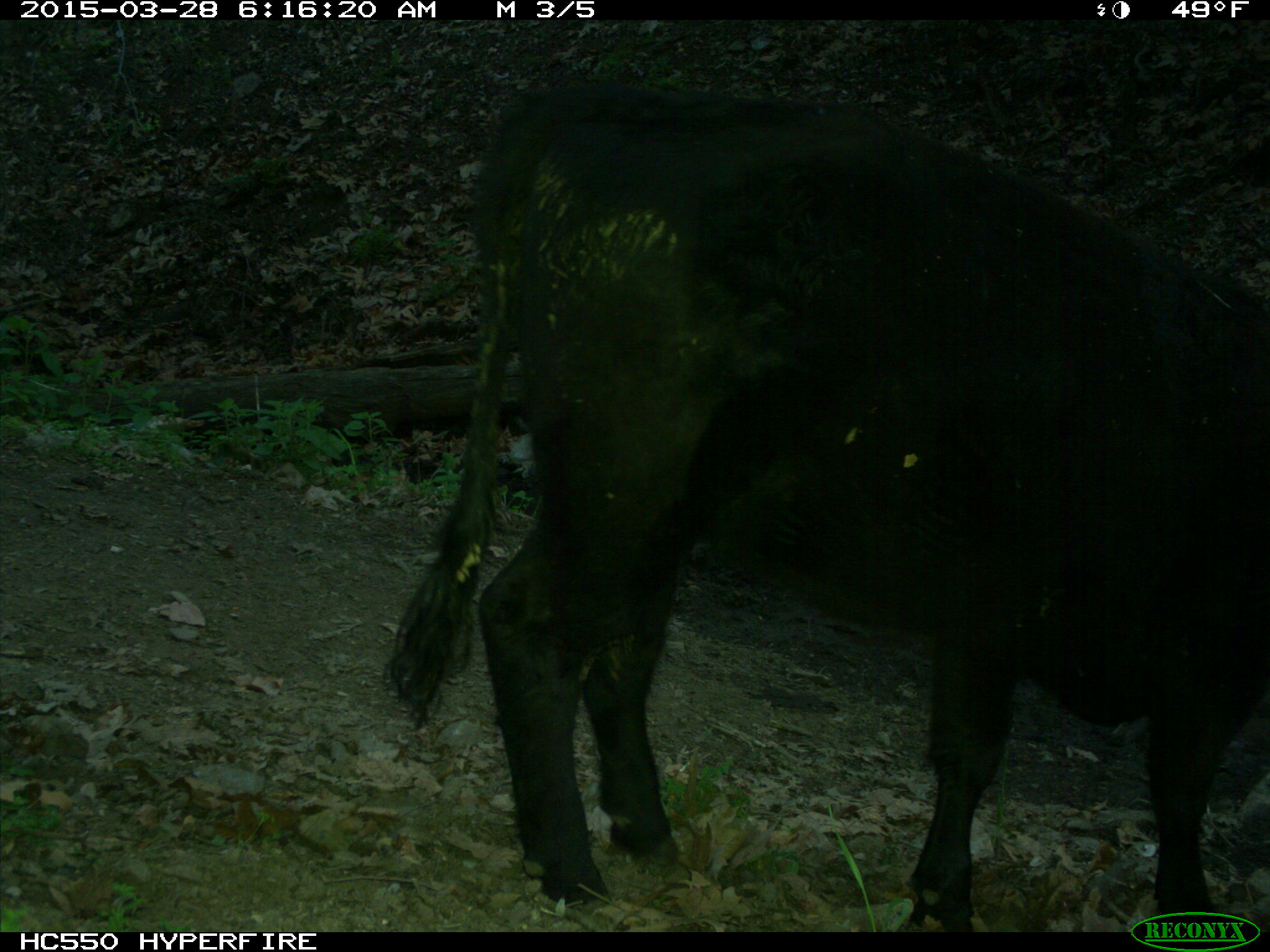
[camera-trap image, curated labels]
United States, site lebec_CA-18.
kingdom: Animalia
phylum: Chordata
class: Mammalia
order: Artiodactyla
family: Bovidae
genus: Bos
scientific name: Bos taurus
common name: domestic cow